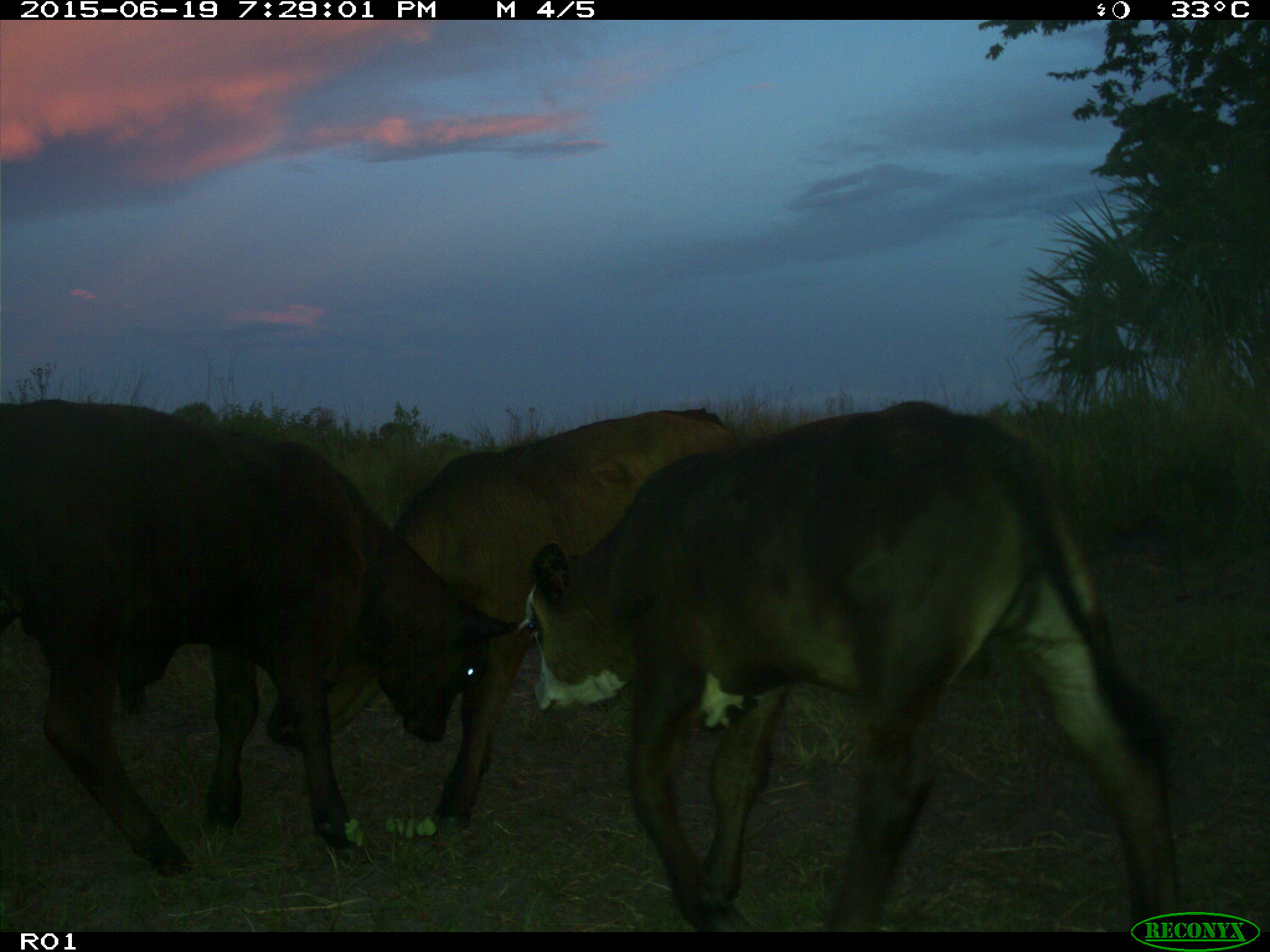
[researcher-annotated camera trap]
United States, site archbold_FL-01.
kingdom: Animalia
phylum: Chordata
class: Mammalia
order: Artiodactyla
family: Bovidae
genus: Bos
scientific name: Bos taurus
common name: domestic cow